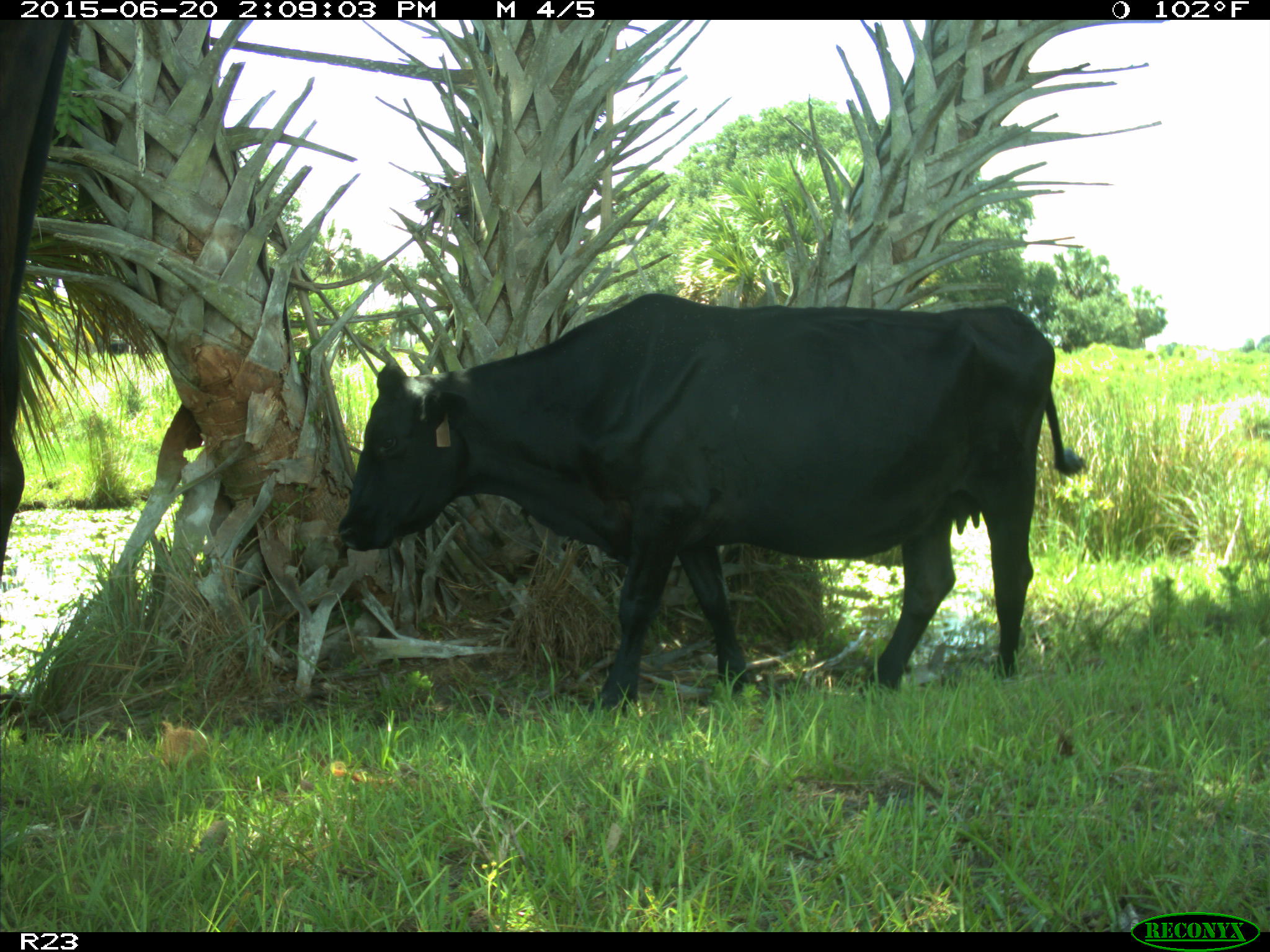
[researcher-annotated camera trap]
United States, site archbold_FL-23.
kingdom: Animalia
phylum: Chordata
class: Mammalia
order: Artiodactyla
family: Bovidae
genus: Bos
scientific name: Bos taurus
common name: domestic cow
Bos taurus (domestic cow).